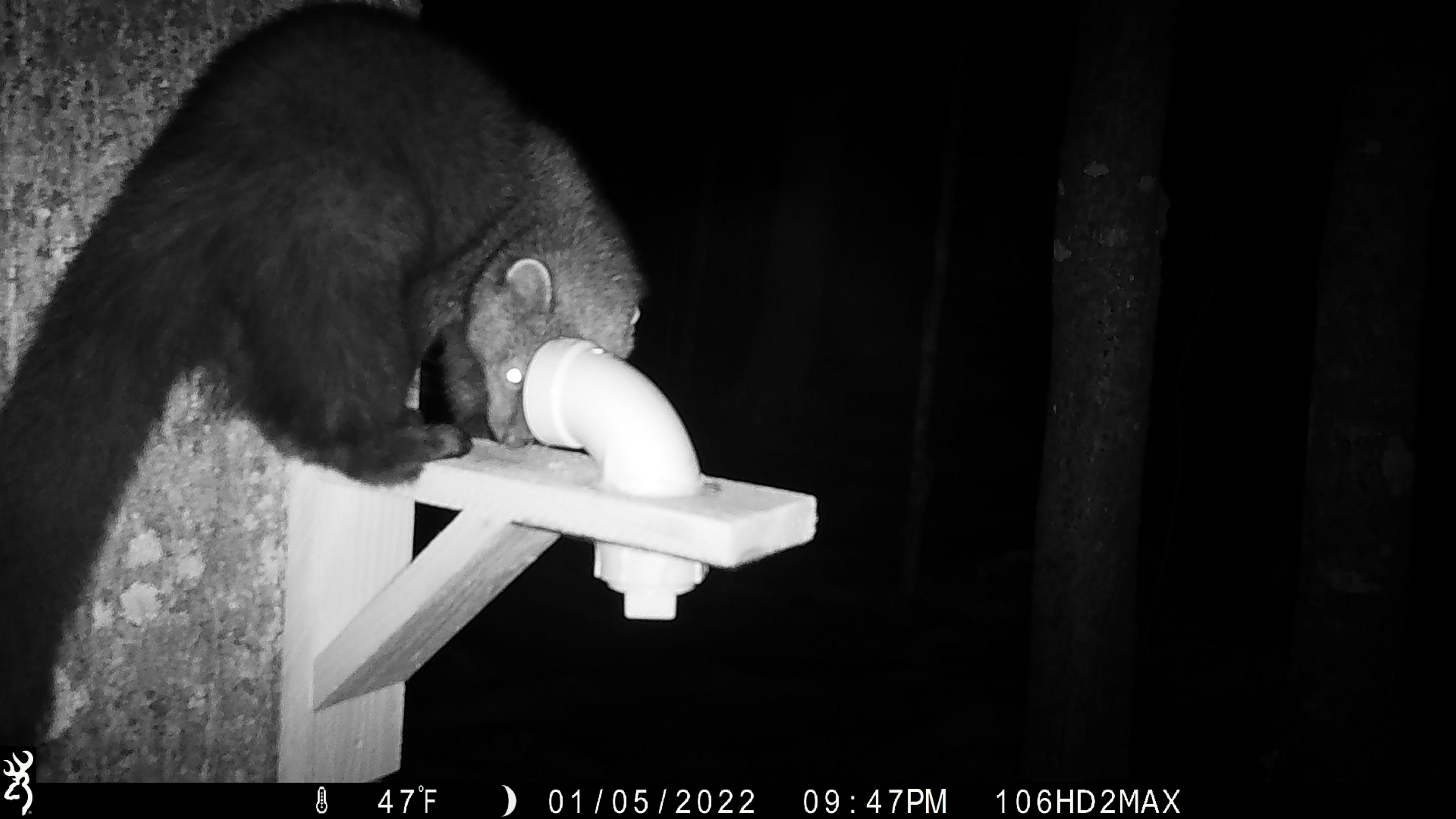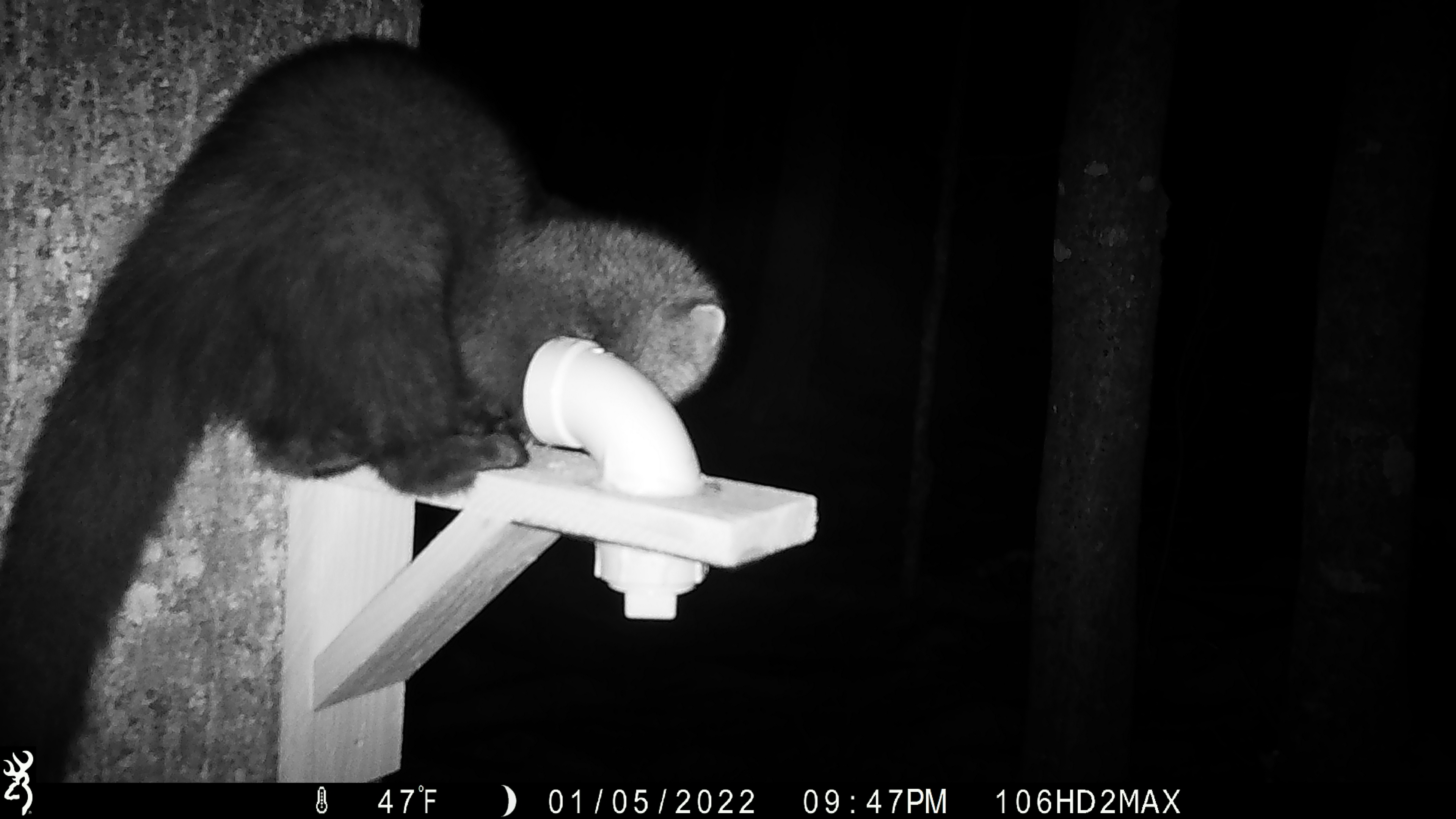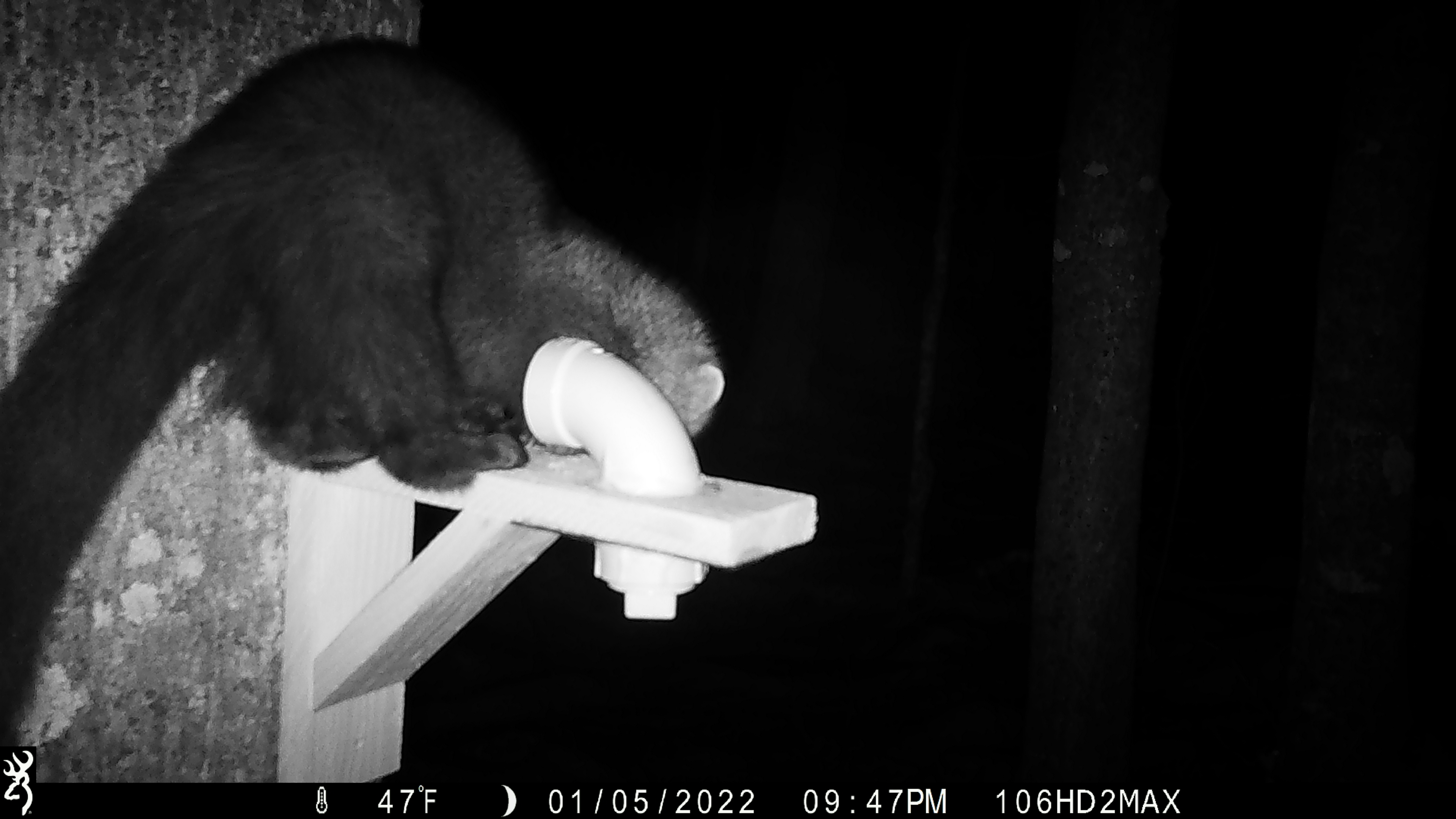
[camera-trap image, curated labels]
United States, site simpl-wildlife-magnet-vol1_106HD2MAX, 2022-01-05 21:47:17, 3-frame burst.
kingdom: Animalia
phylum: Chordata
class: Mammalia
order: Carnivora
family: Mustelidae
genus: Pekania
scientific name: Pekania pennanti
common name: fisher